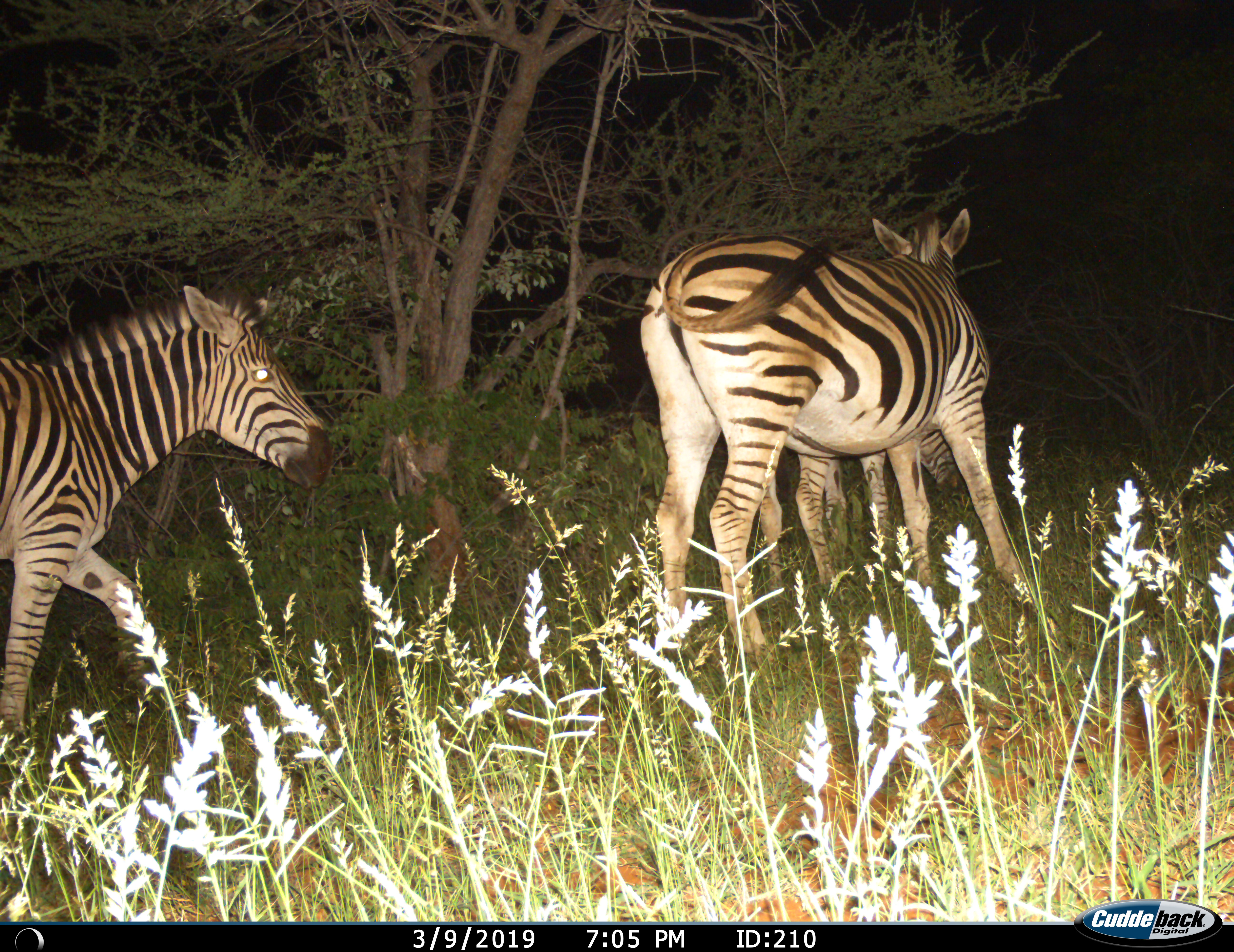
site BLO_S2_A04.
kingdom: Animalia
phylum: Chordata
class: Mammalia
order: Perissodactyla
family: Equidae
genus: Equus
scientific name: Equus quagga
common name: plains zebra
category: zebraplains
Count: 3.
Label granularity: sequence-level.